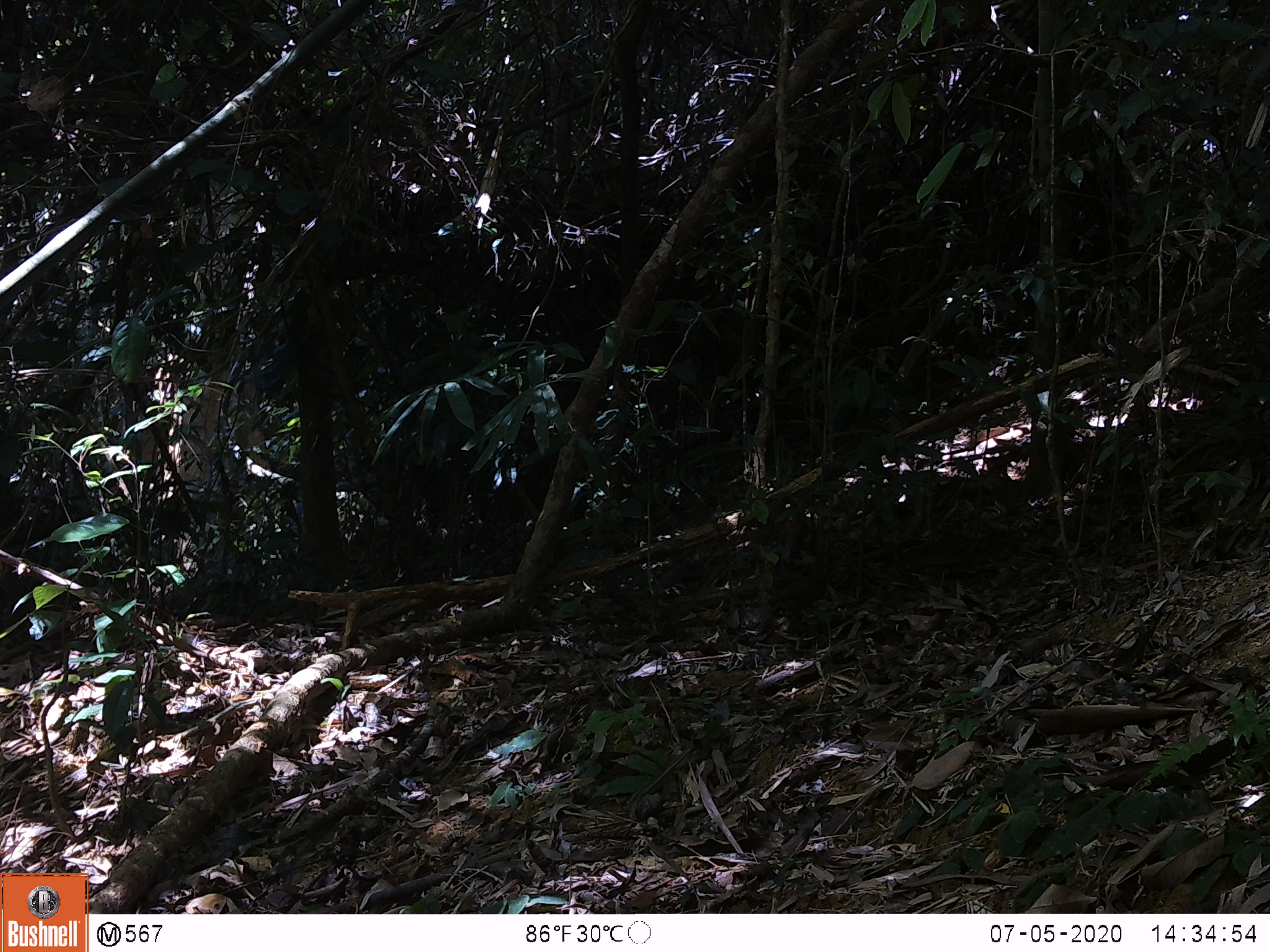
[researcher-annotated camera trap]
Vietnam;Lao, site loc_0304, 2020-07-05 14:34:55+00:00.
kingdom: Animalia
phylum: Chordata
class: Aves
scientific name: Aves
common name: bird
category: unidentified bird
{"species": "unidentified bird (bird) (Aves)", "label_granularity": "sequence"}